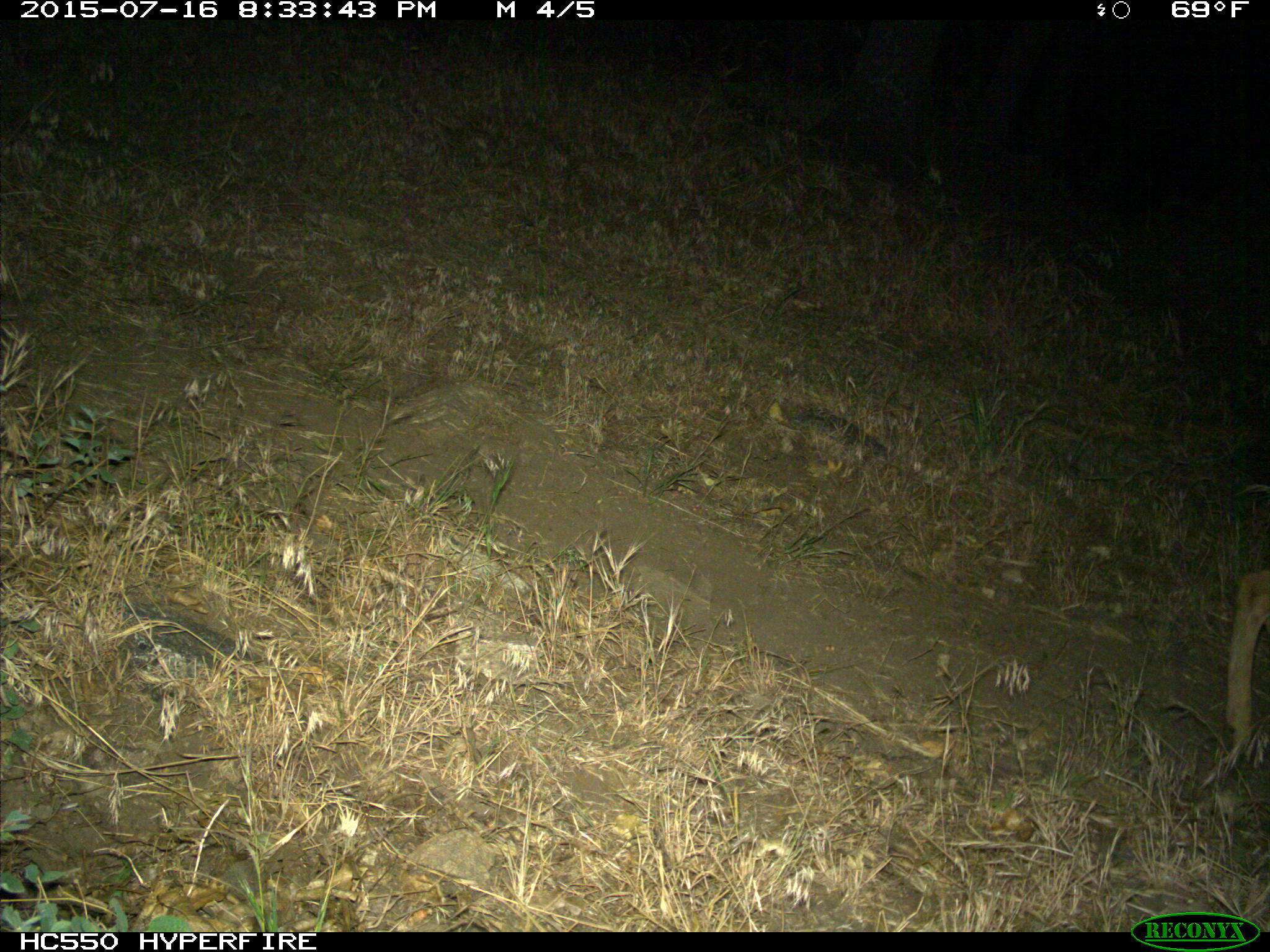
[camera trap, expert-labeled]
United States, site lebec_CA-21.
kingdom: Animalia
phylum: Chordata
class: Mammalia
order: Artiodactyla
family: Cervidae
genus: Odocoileus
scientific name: Odocoileus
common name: deer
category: unidentified deer